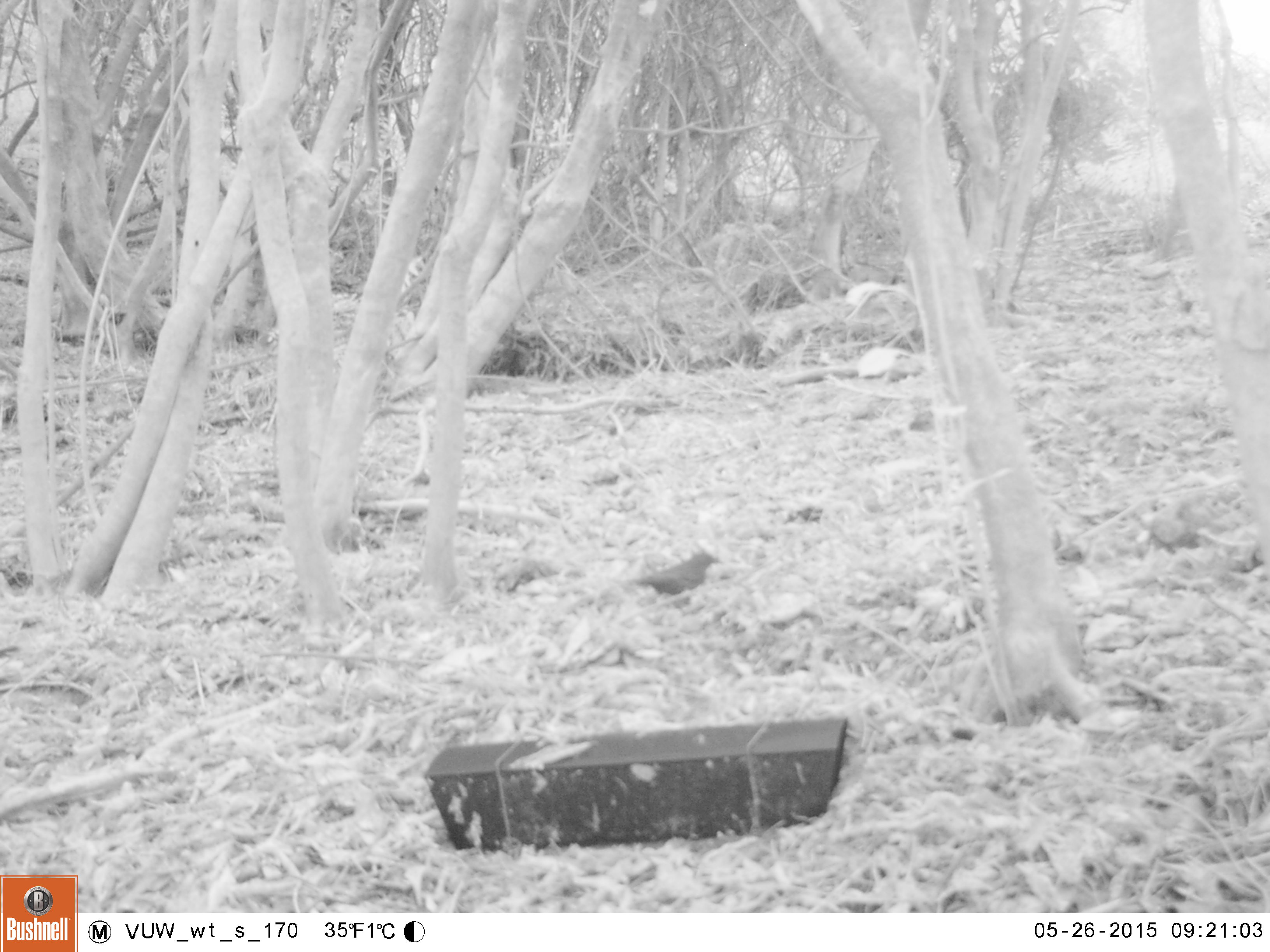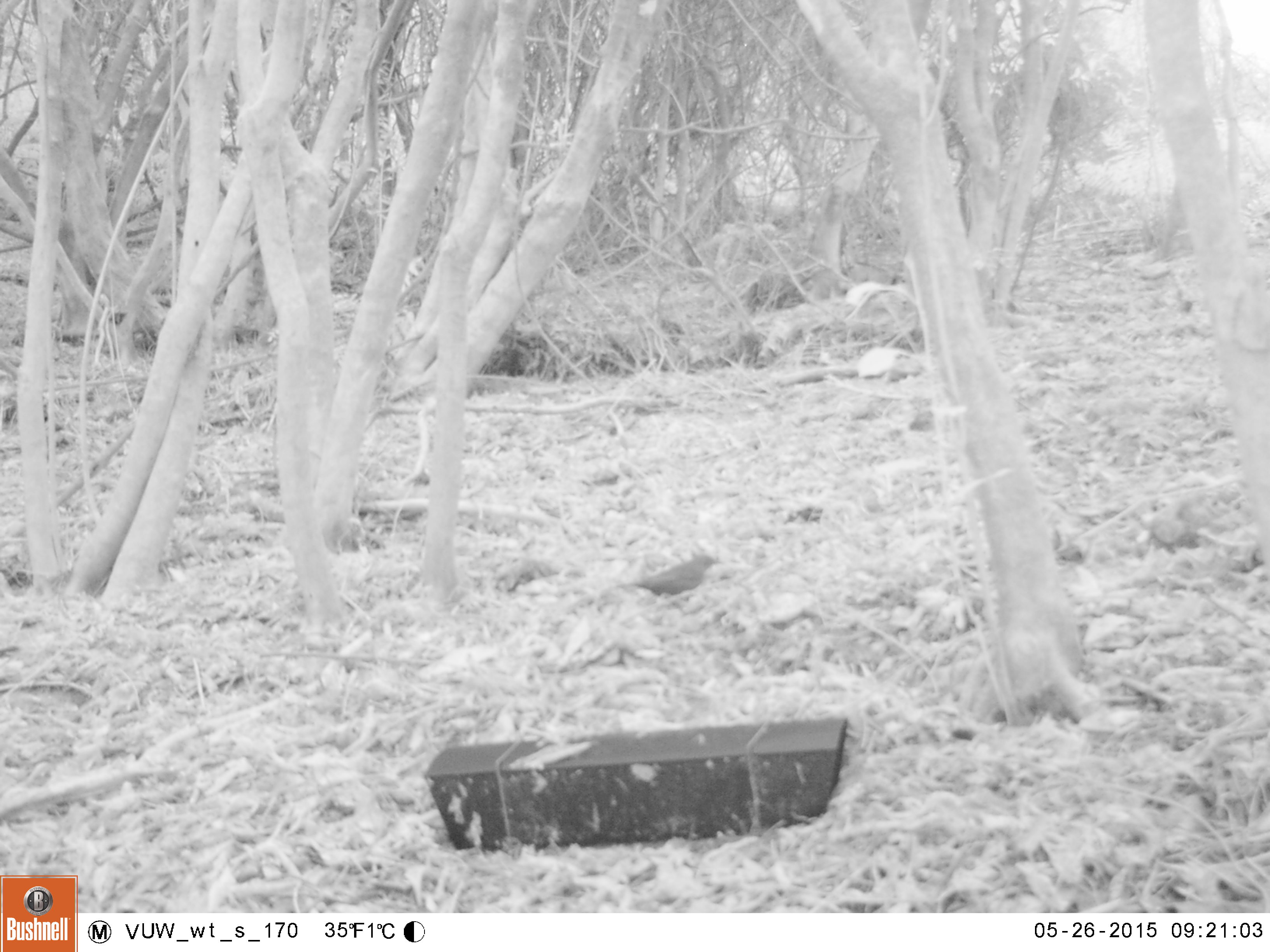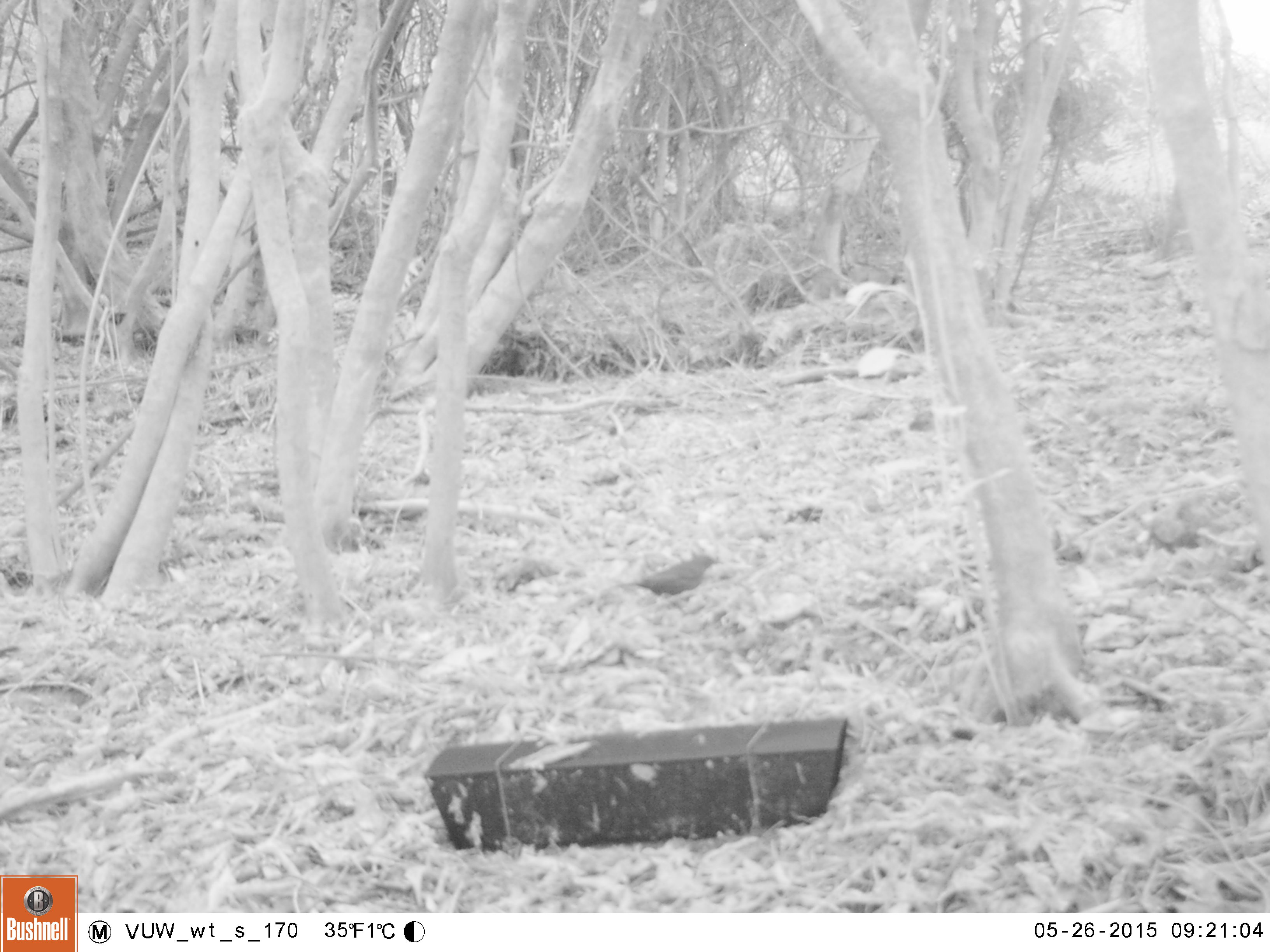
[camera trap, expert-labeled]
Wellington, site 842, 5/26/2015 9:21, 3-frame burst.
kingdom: Animalia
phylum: Chordata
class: Aves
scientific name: Aves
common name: bird